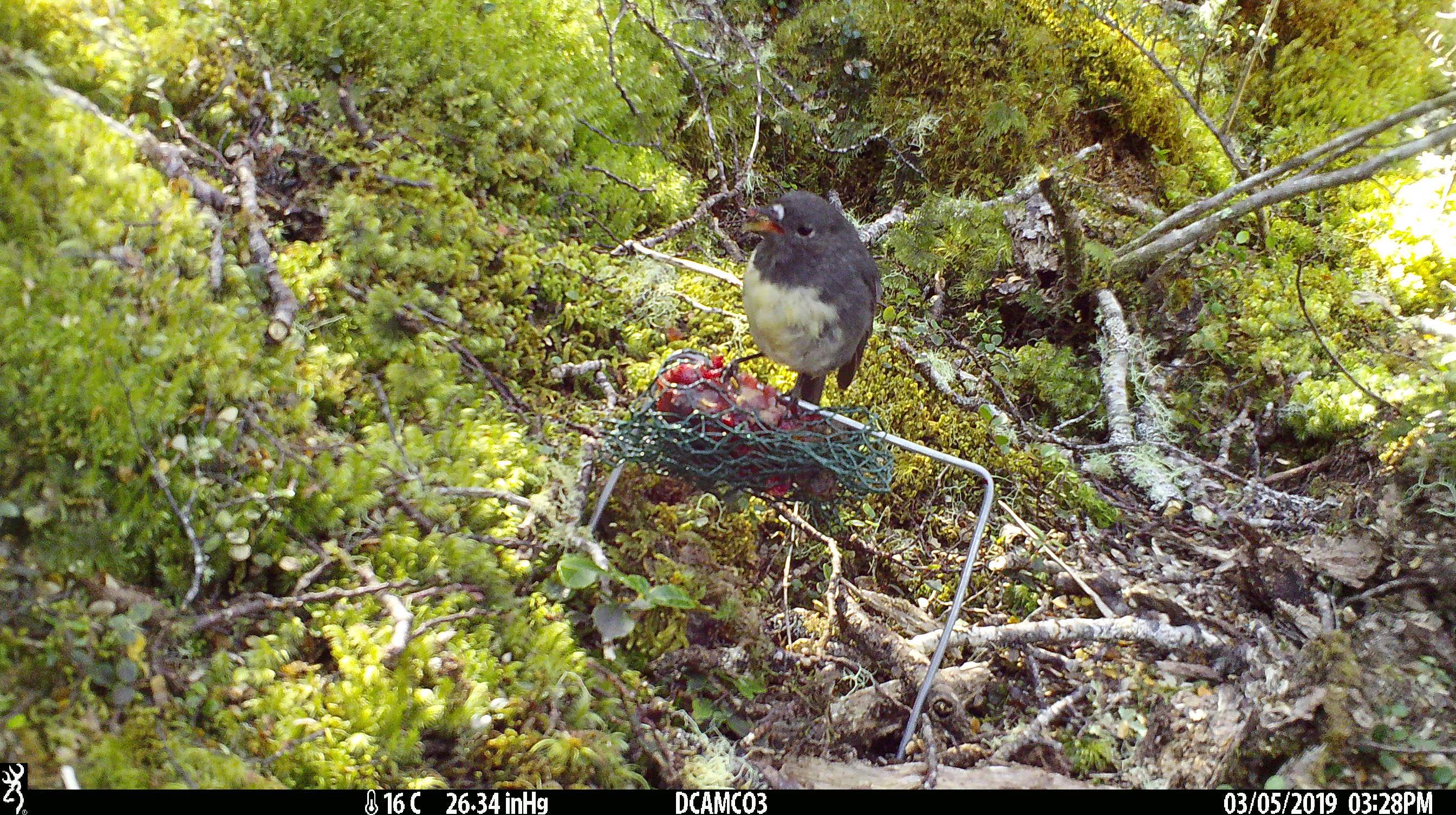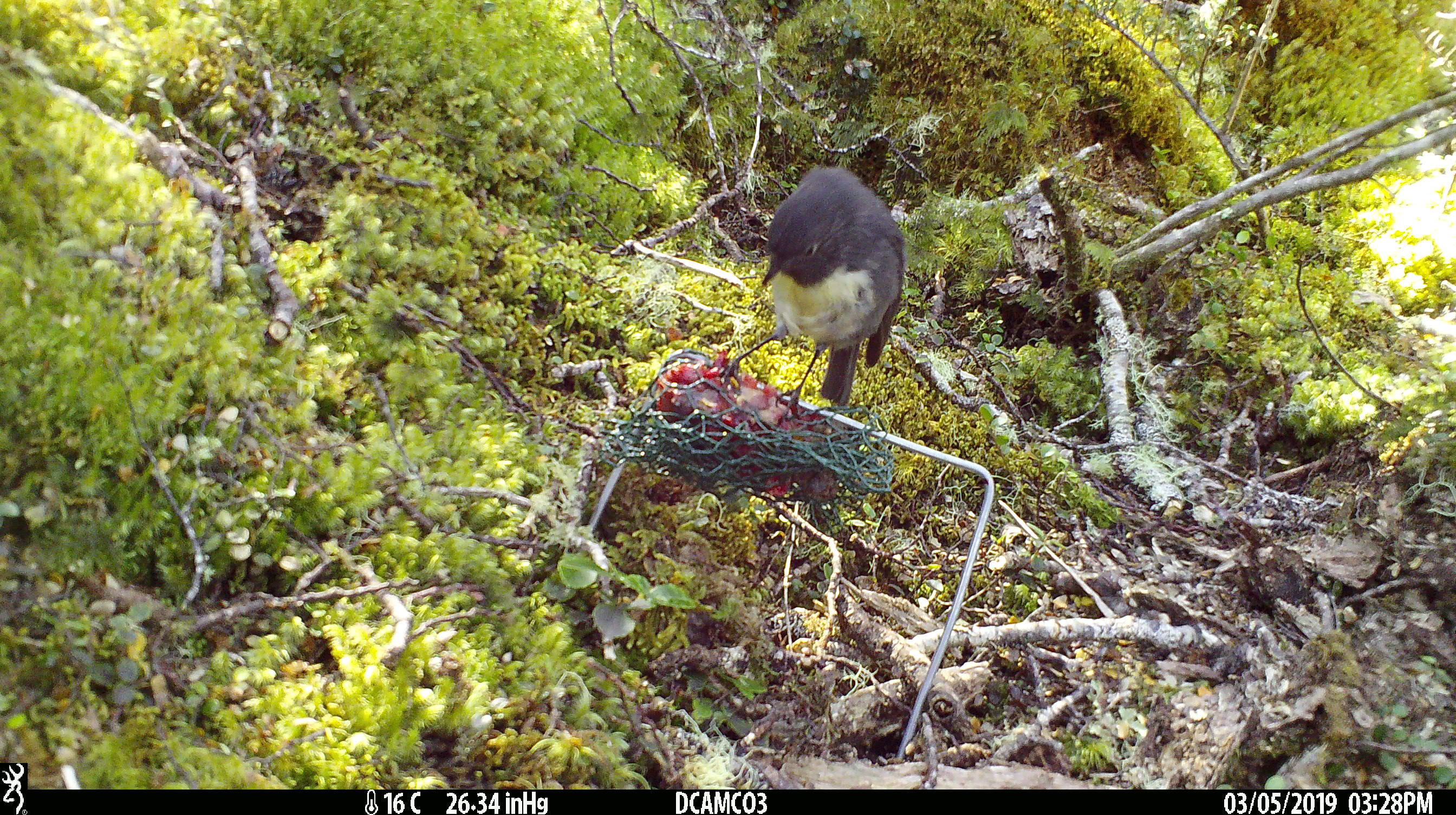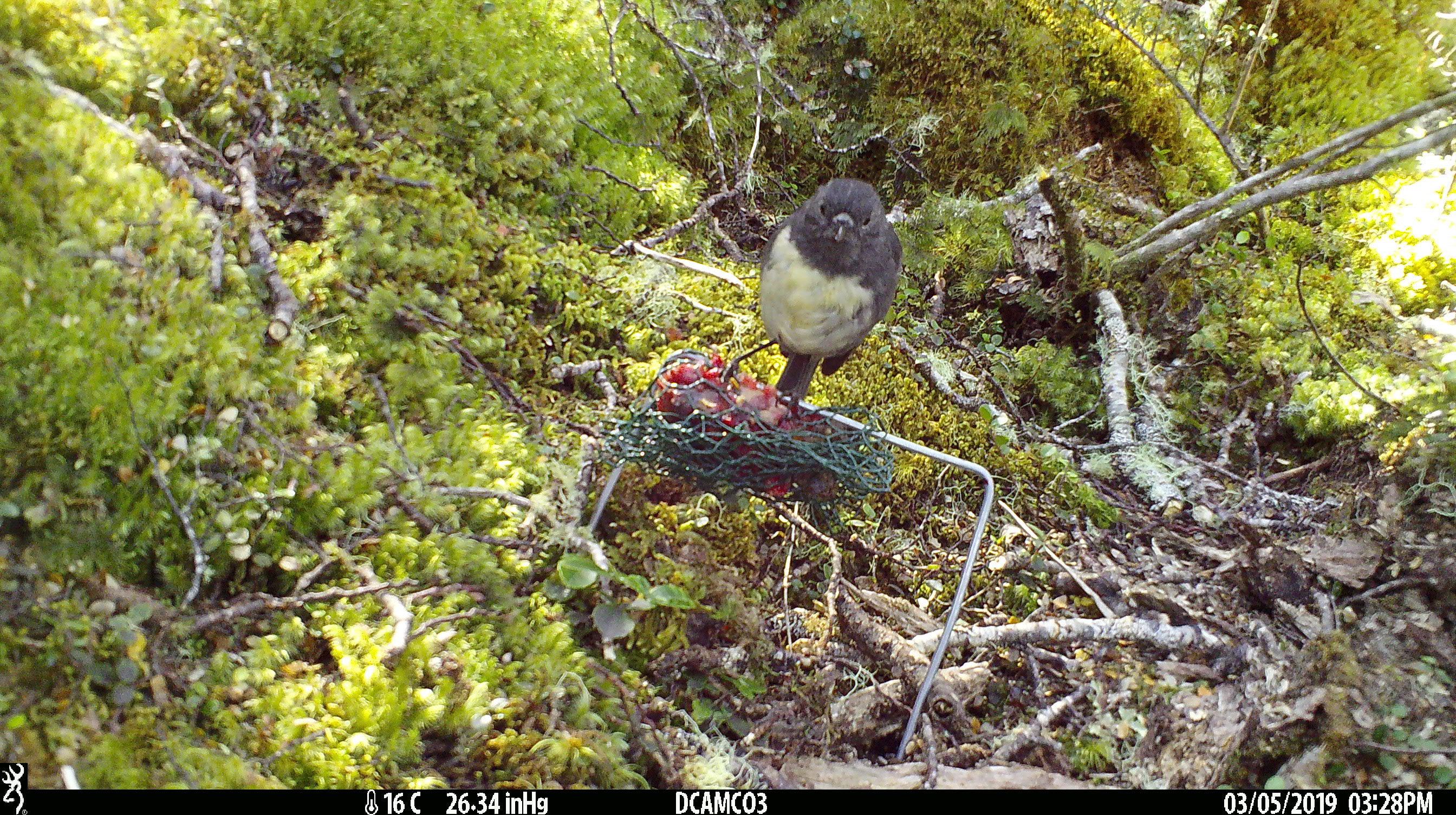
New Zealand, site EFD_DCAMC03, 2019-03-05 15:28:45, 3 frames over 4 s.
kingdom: Animalia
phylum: Chordata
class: Aves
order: Passeriformes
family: Petroicidae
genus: Petroica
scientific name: Petroica australis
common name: new zealand robin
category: robin